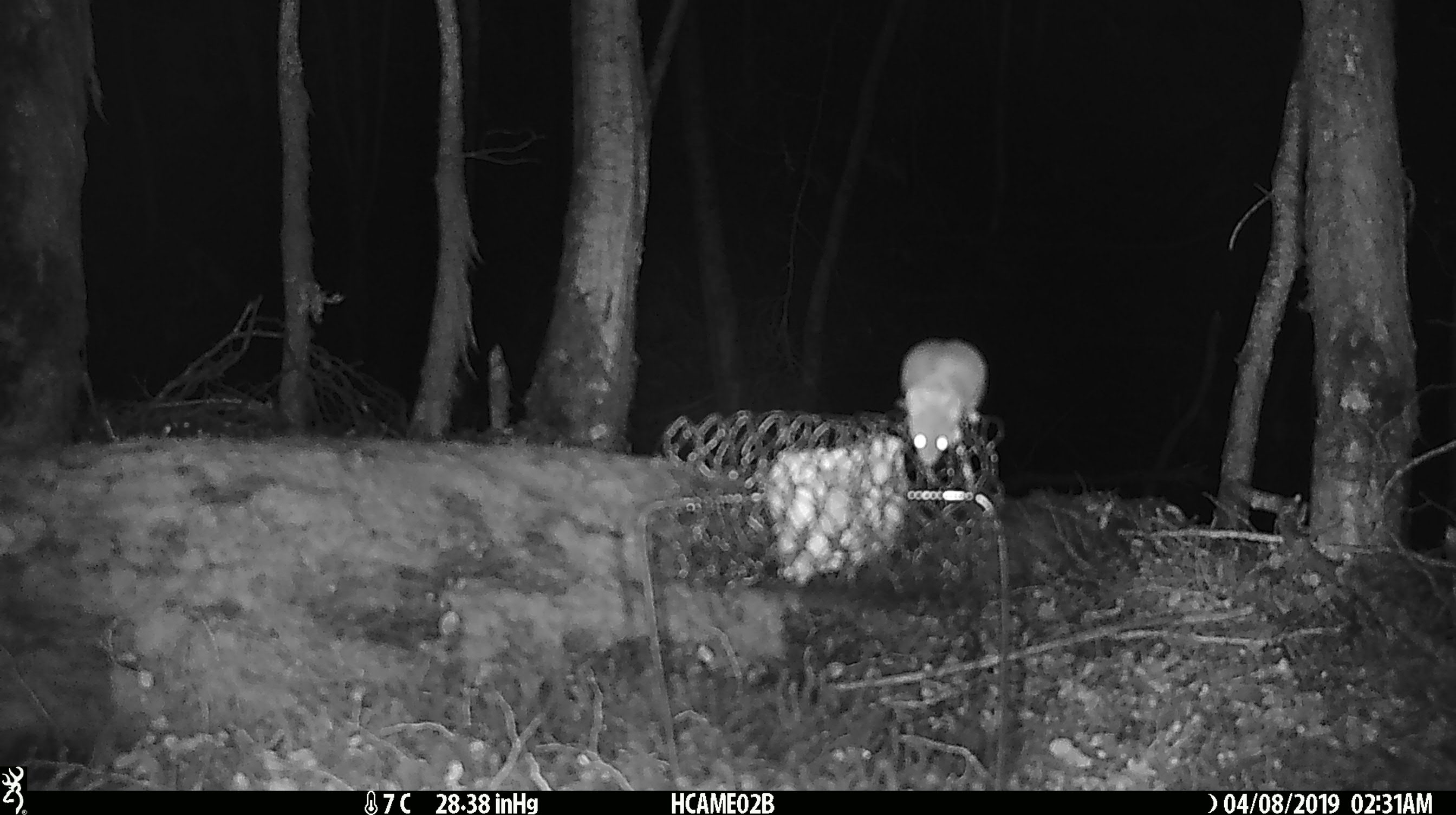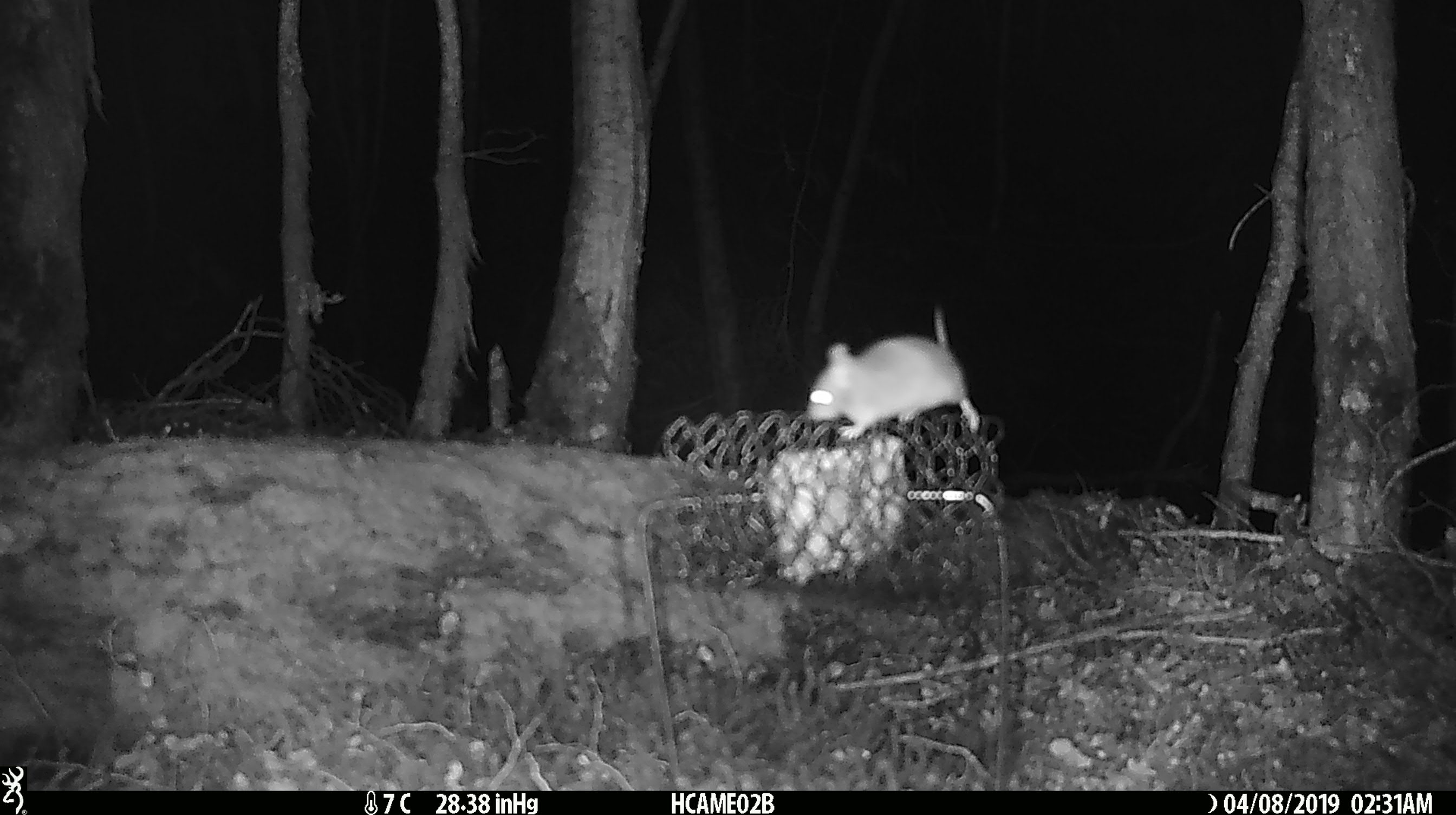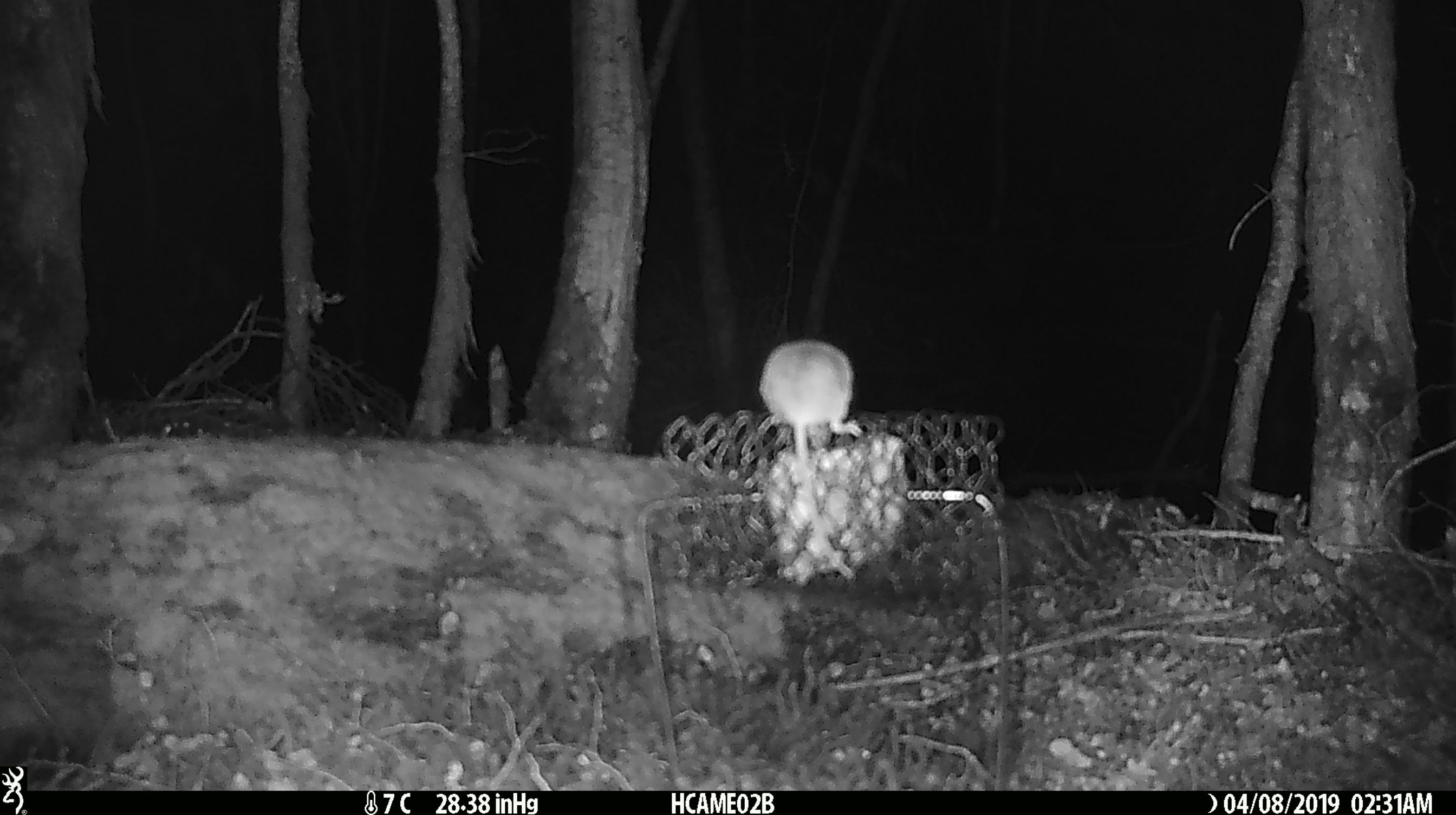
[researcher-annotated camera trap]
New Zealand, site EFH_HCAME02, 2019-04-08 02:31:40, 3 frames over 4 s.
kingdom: Animalia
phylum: Chordata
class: Mammalia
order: Rodentia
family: Muridae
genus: Mus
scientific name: Mus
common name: mouse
Mouse (Mus).